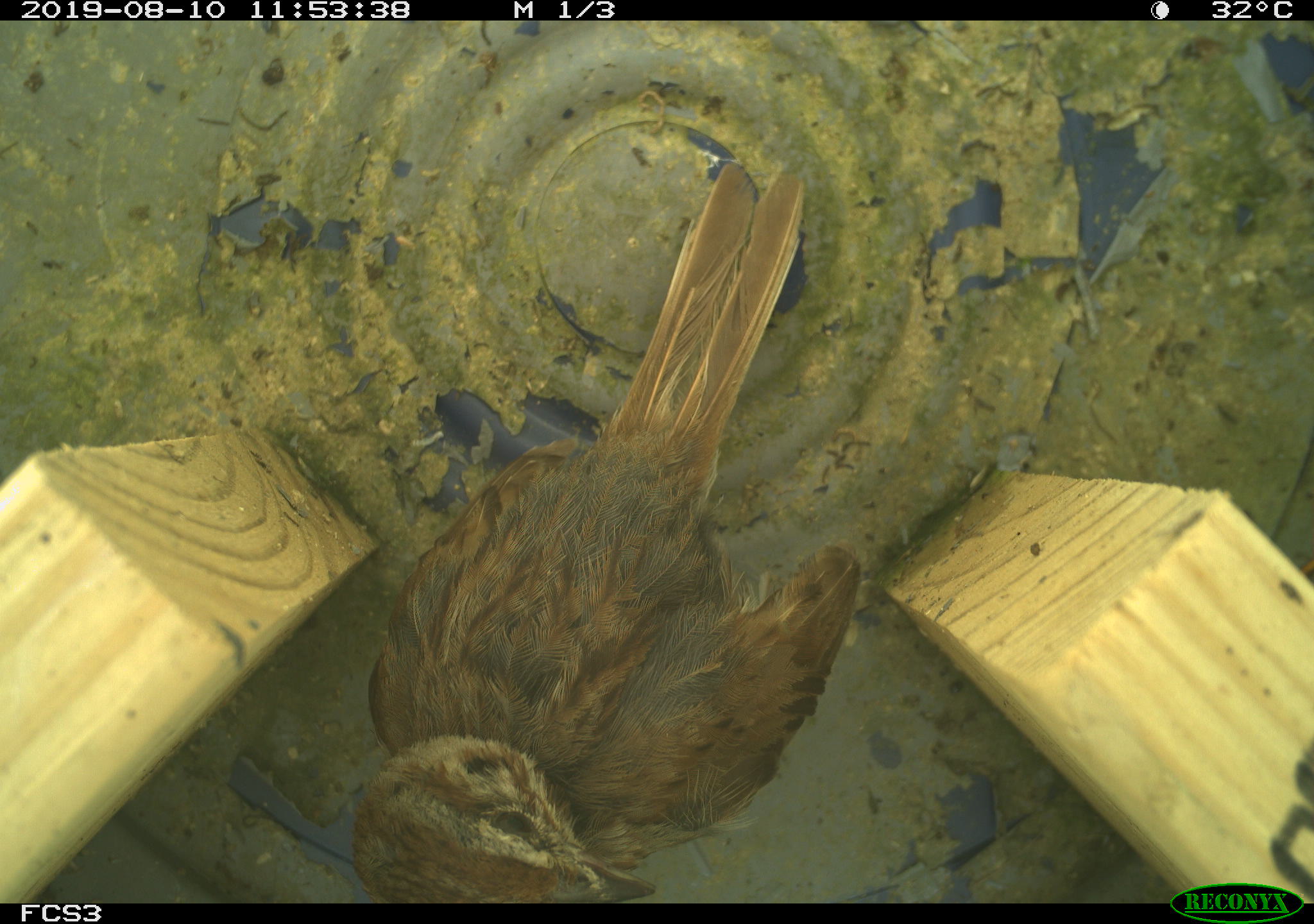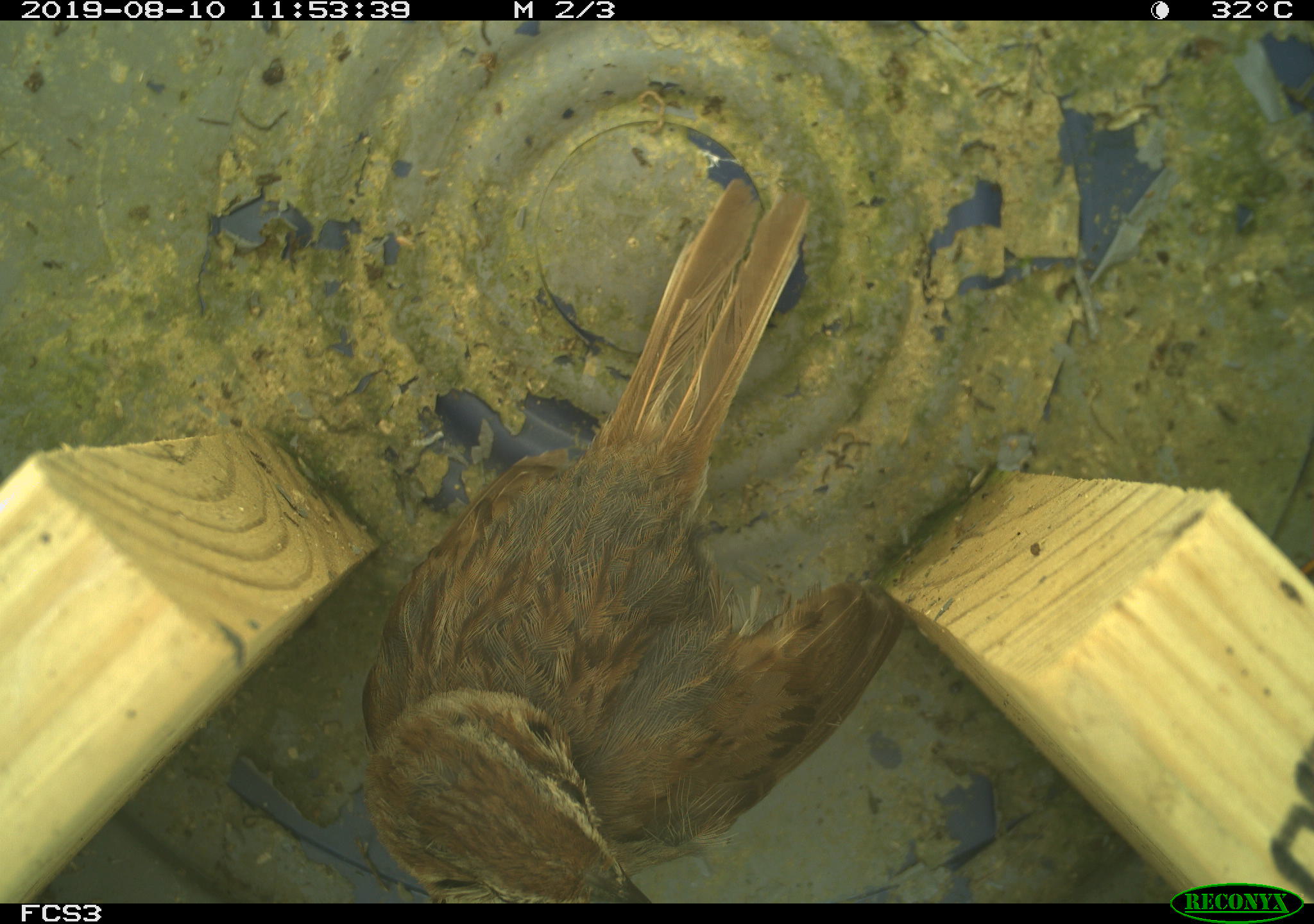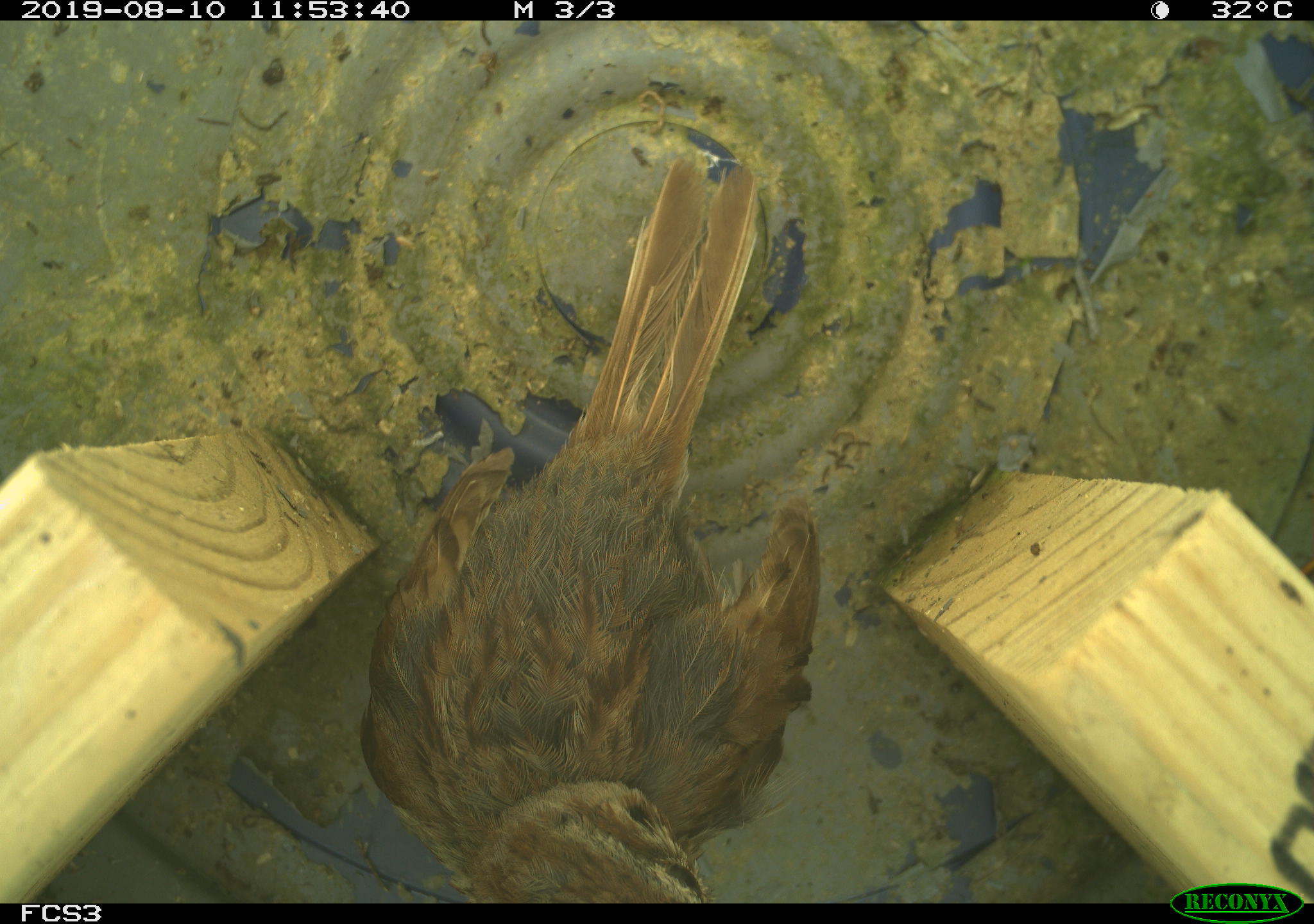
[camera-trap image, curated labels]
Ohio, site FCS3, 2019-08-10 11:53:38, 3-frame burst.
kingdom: Animalia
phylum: Chordata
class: Aves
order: Passeriformes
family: Passerellidae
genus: Melospiza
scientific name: Melospiza melodia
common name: song sparrow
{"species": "song sparrow (Melospiza melodia)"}